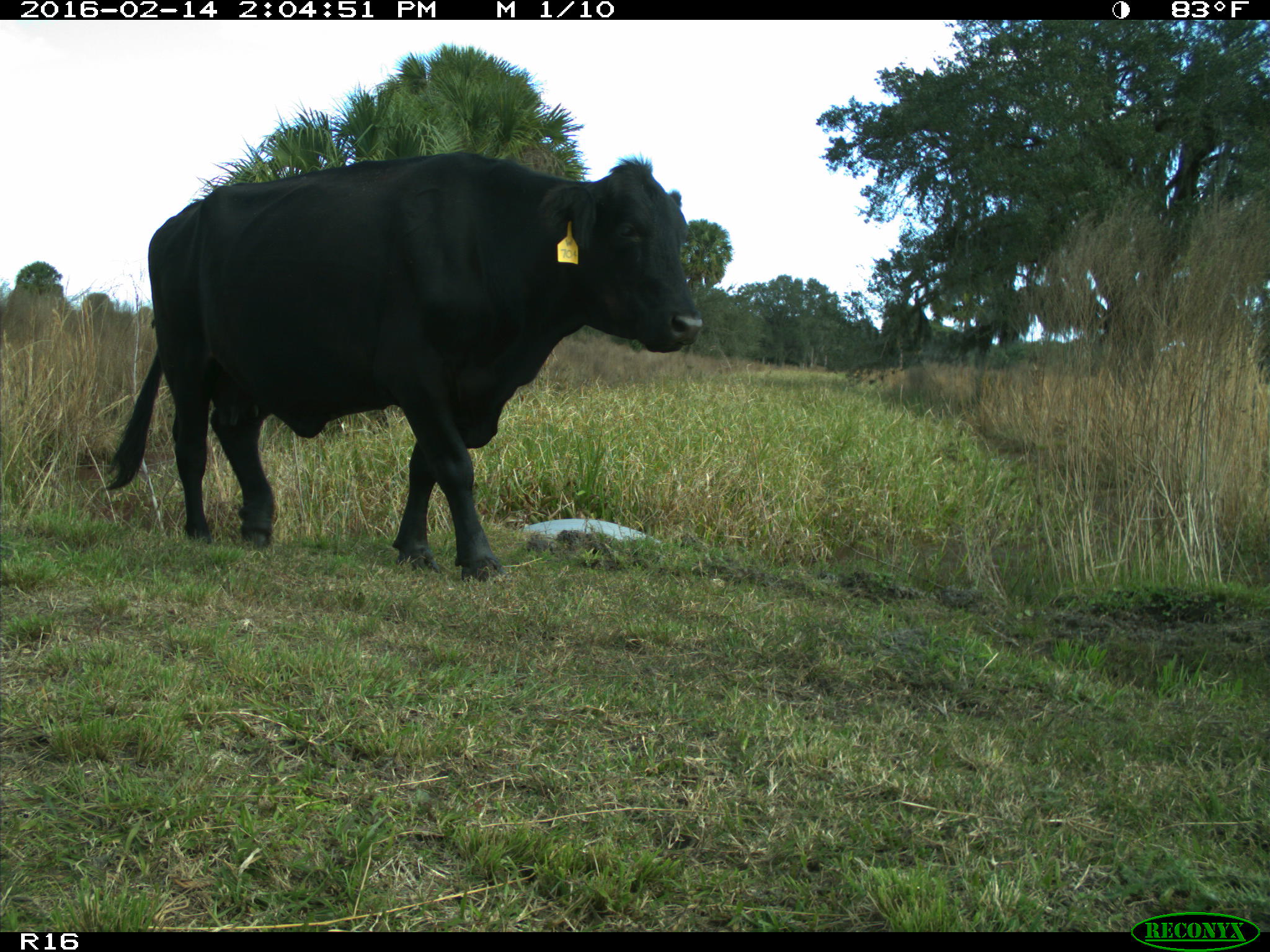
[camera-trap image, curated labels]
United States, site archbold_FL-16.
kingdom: Animalia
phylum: Chordata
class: Mammalia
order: Artiodactyla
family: Bovidae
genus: Bos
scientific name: Bos taurus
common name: domestic cow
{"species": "Bos taurus (domestic cow)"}